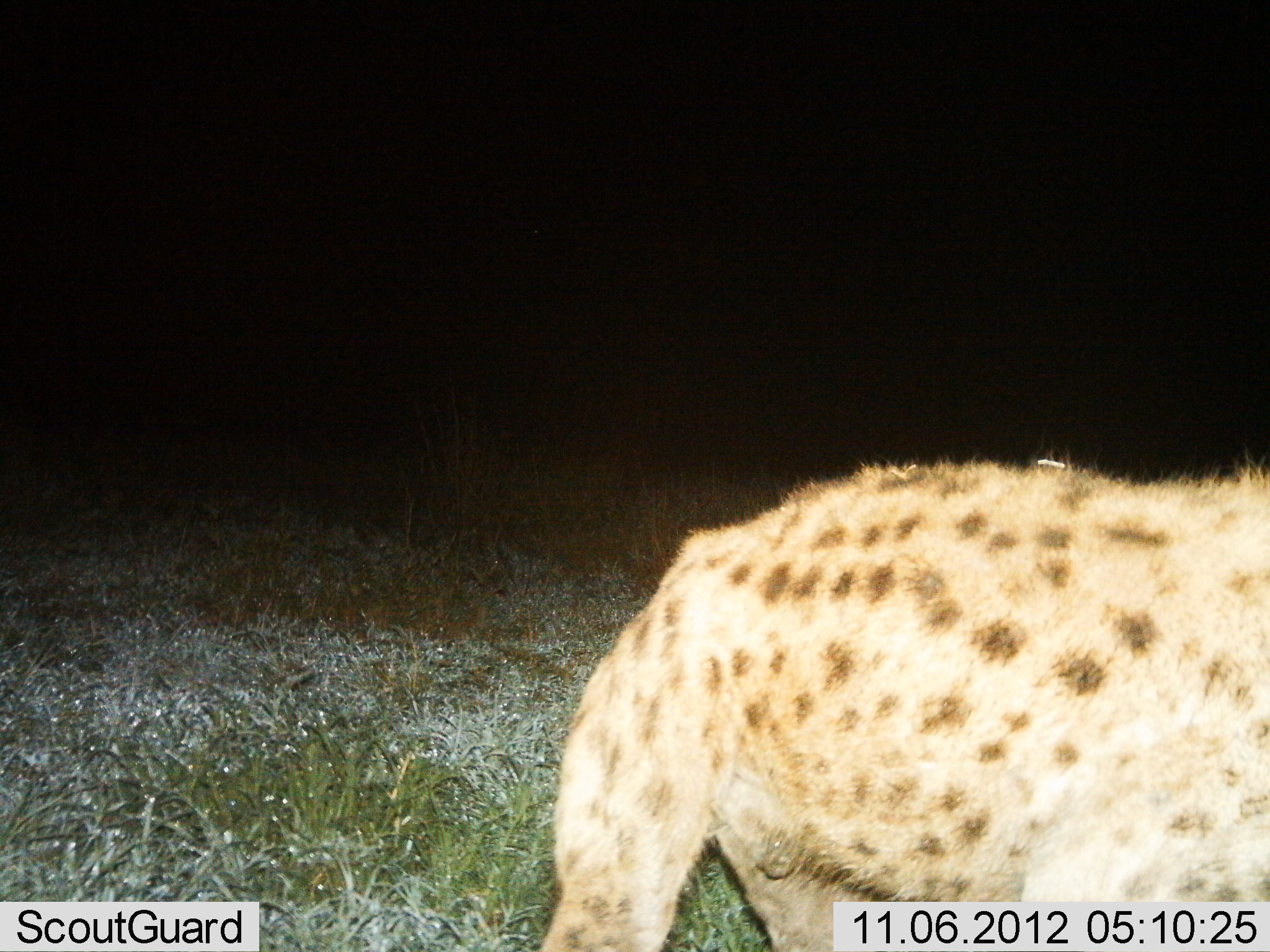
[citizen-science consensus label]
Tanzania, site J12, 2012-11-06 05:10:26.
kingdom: Animalia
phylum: Chordata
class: Mammalia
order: Carnivora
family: Hyaenidae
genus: Crocuta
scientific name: Crocuta crocuta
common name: spotted hyena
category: hyenaspotted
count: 1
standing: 80%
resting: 0%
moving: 20%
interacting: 0%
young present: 0%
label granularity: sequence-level